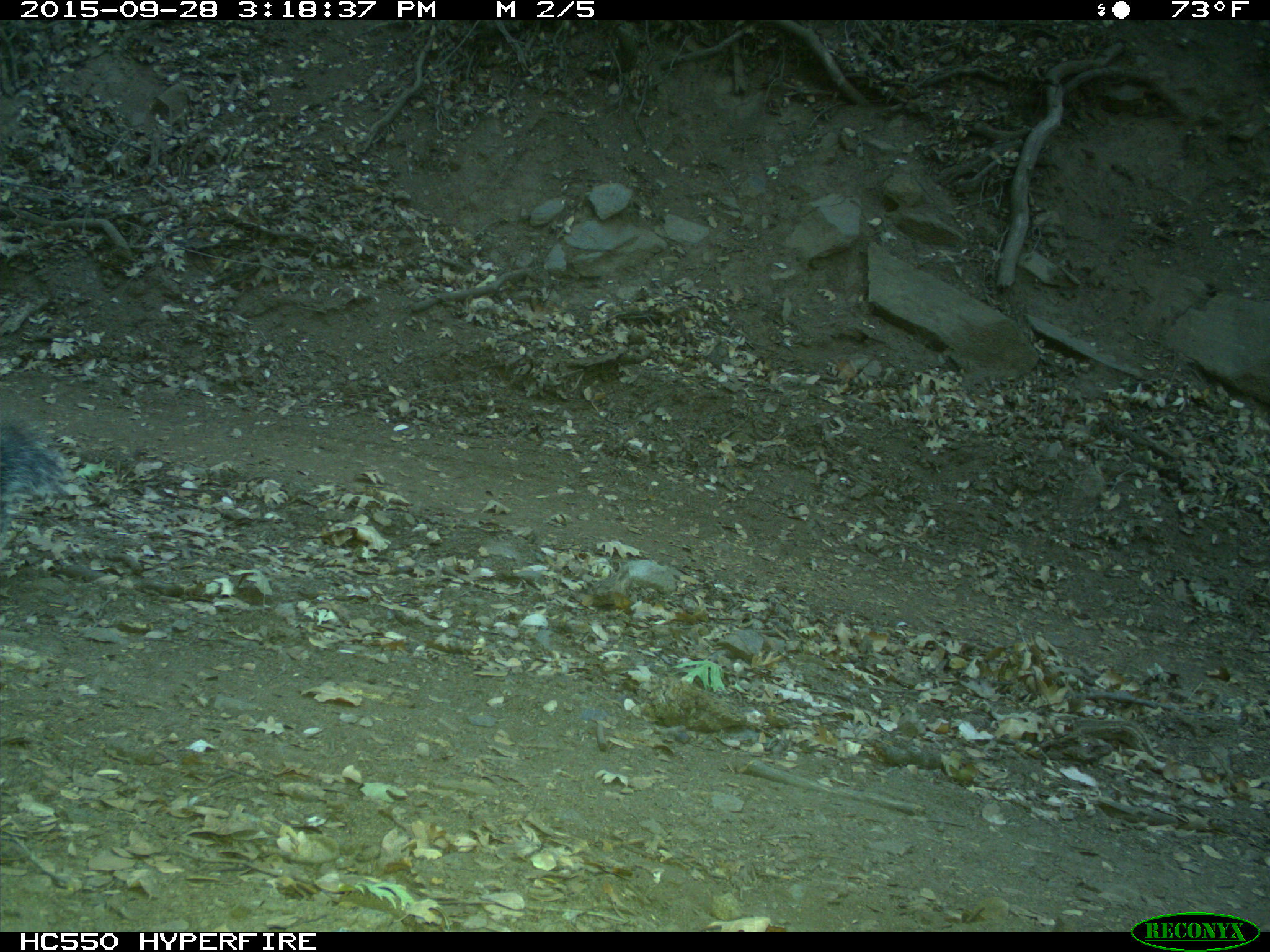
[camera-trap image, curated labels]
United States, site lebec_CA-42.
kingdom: Animalia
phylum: Chordata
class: Mammalia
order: Rodentia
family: Sciuridae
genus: Sciurus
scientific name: Sciurus carolinensis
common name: eastern gray squirrel